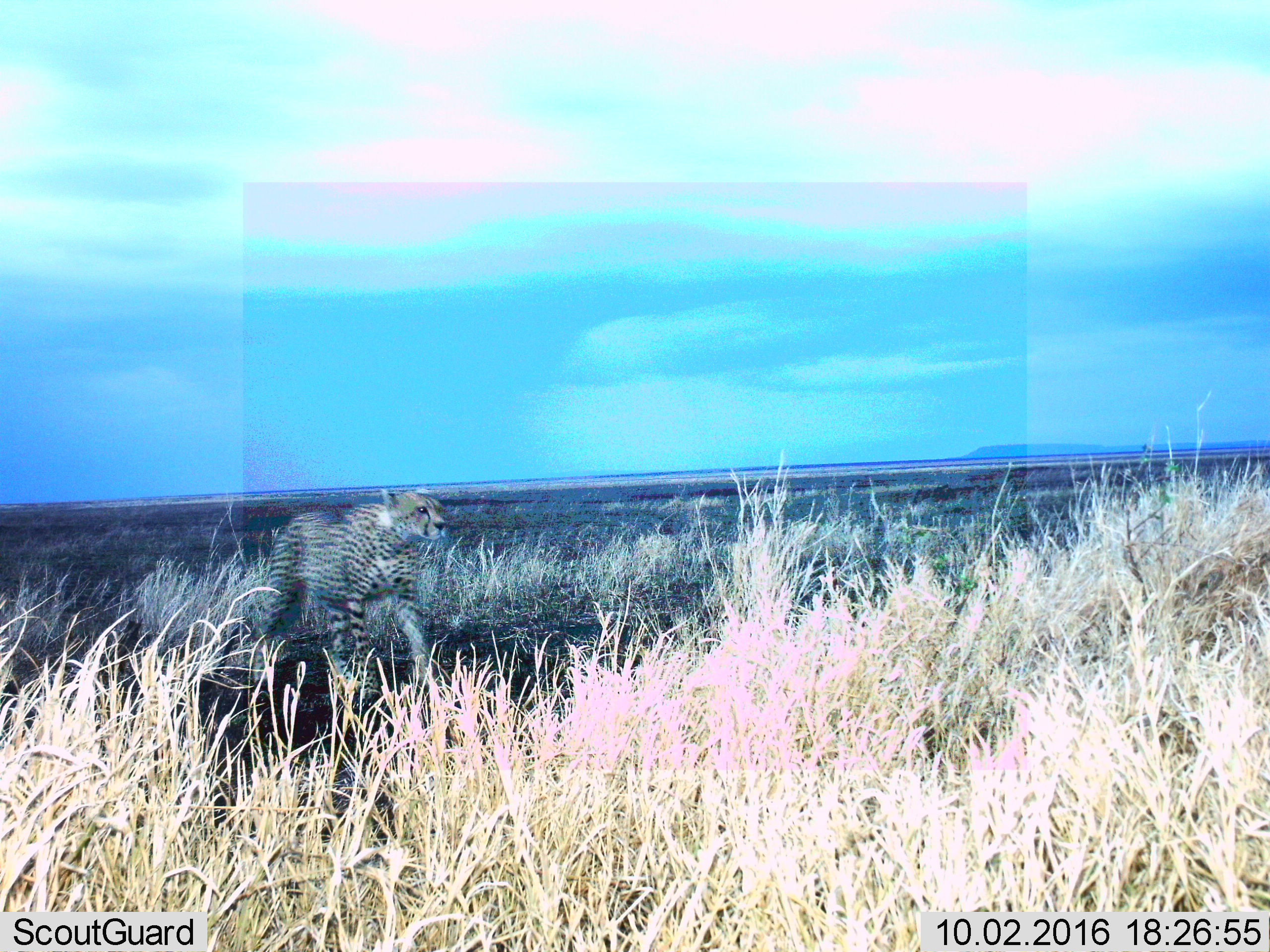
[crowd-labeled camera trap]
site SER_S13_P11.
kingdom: Animalia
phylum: Chordata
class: Mammalia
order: Carnivora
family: Felidae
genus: Acinonyx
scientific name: Acinonyx jubatus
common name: cheetah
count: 1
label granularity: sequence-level